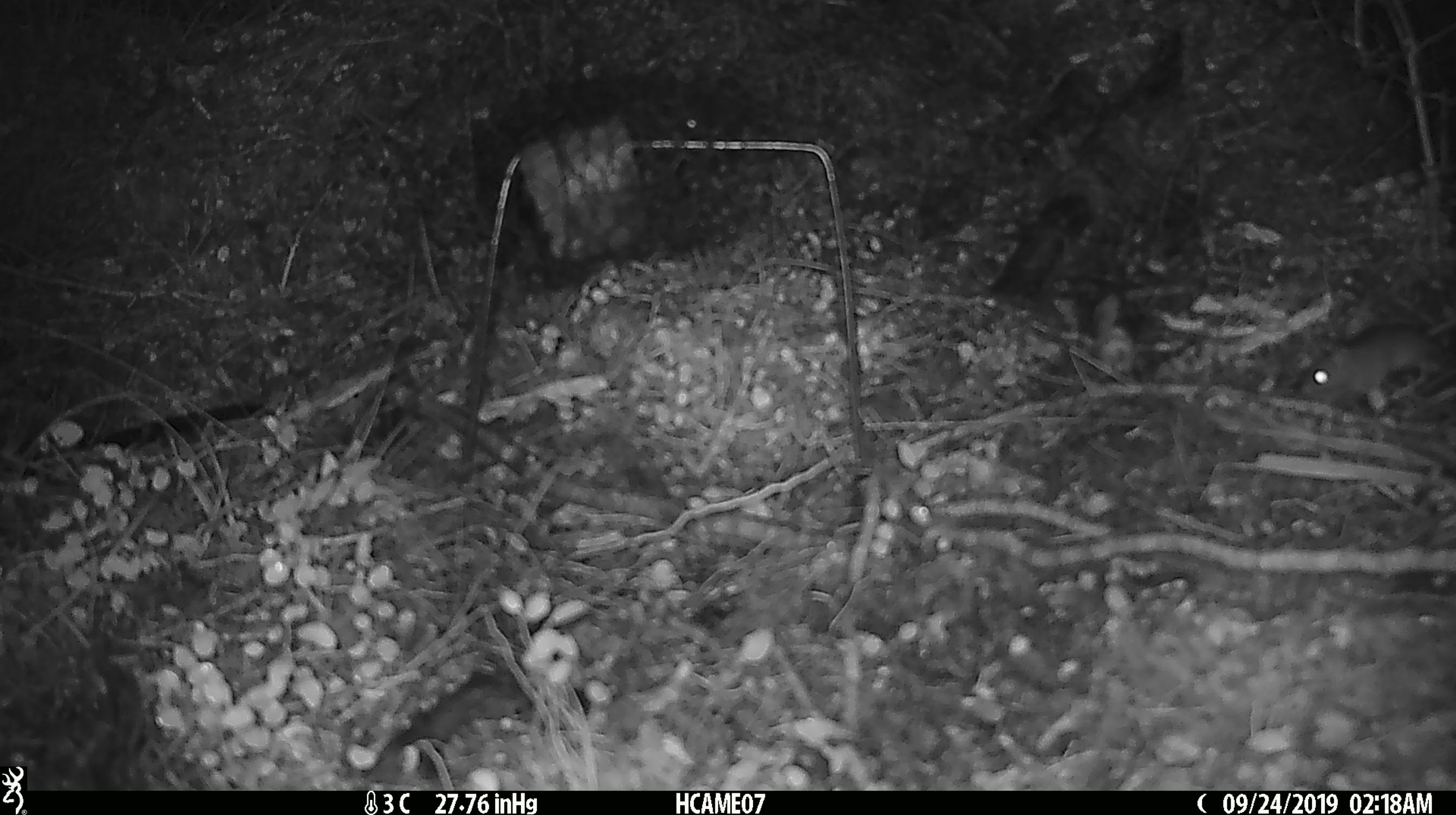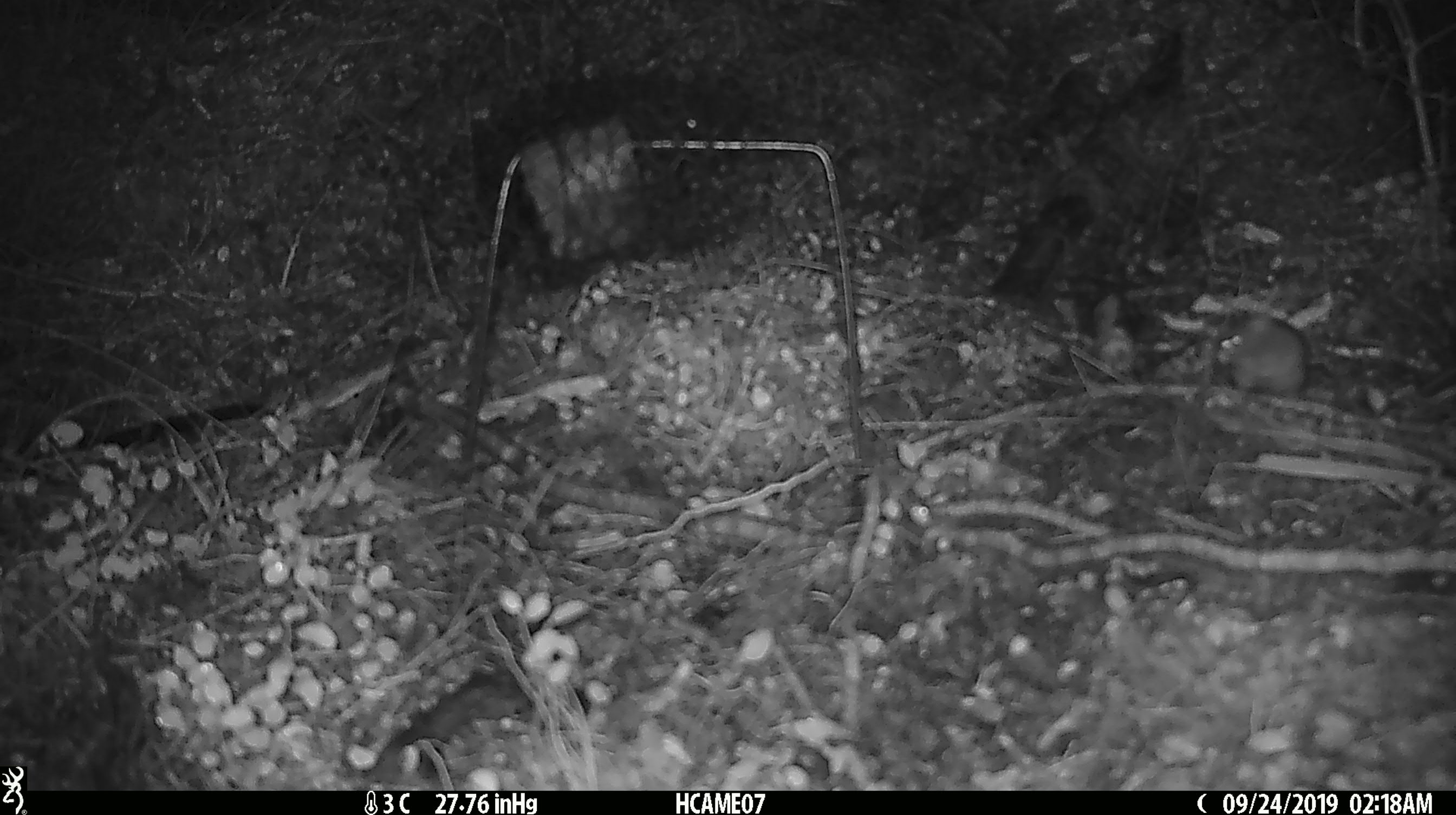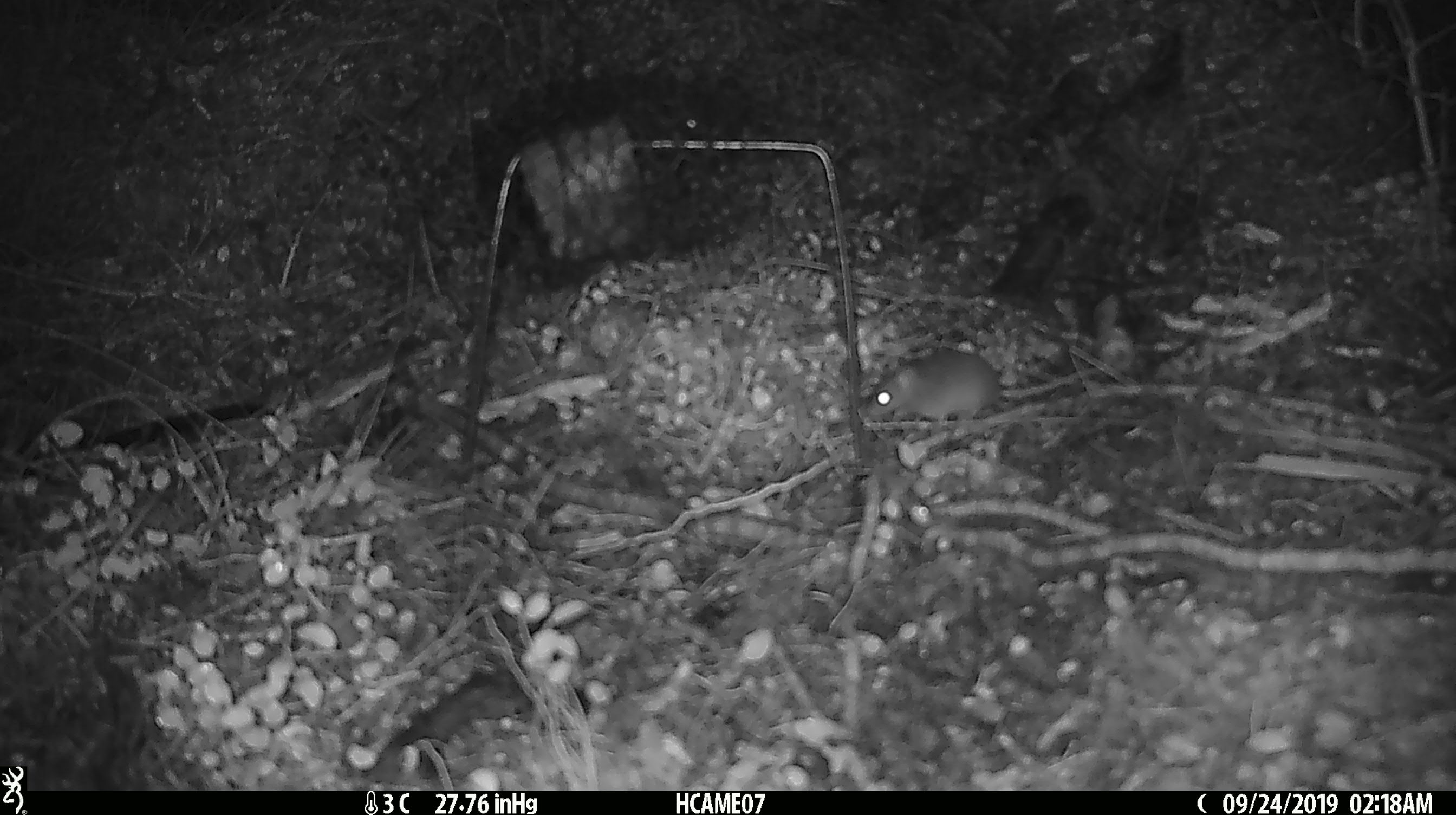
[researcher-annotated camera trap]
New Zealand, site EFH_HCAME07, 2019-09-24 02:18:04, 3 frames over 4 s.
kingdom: Animalia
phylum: Chordata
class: Mammalia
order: Rodentia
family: Muridae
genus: Mus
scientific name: Mus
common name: mouse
Mouse (Mus).